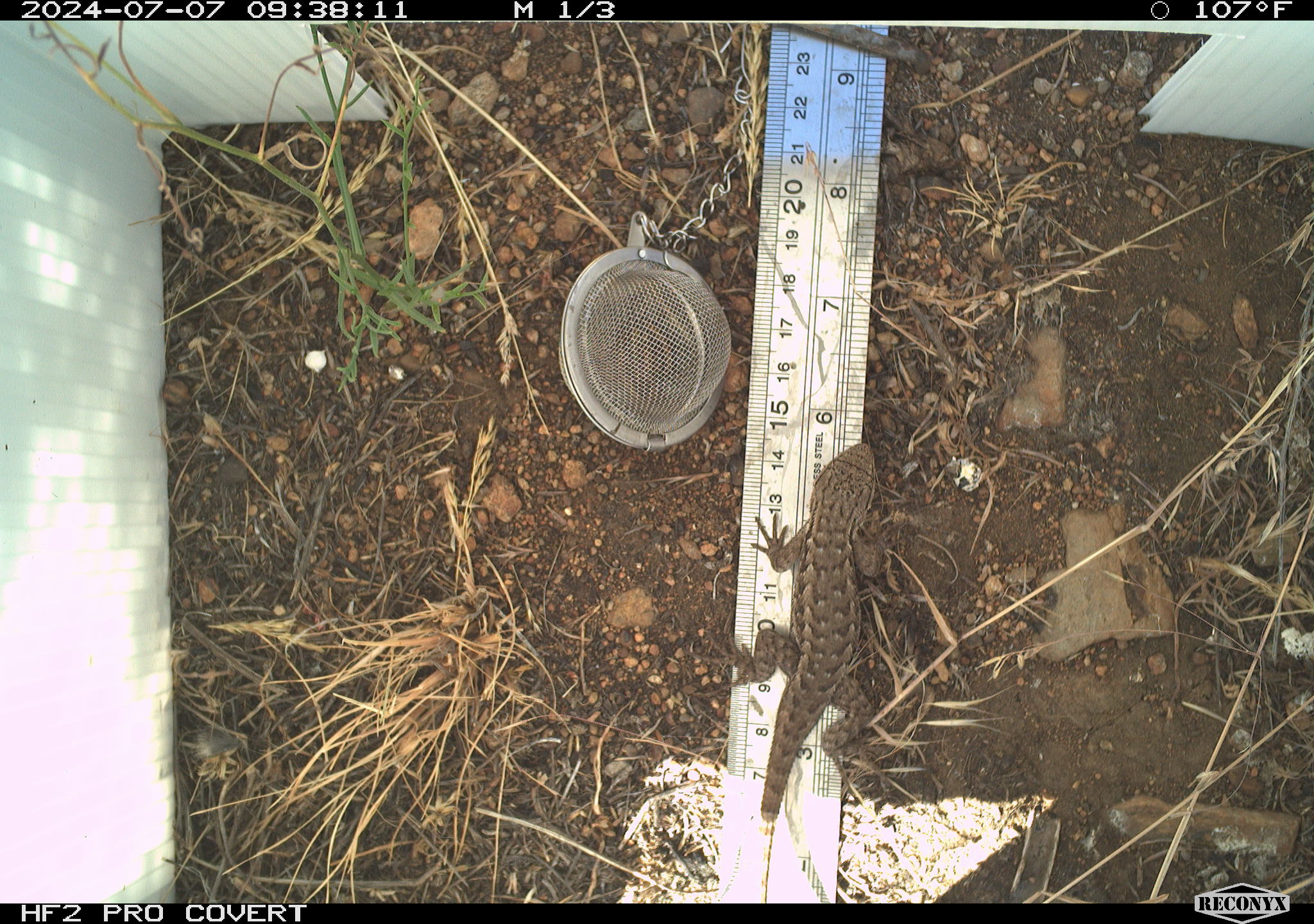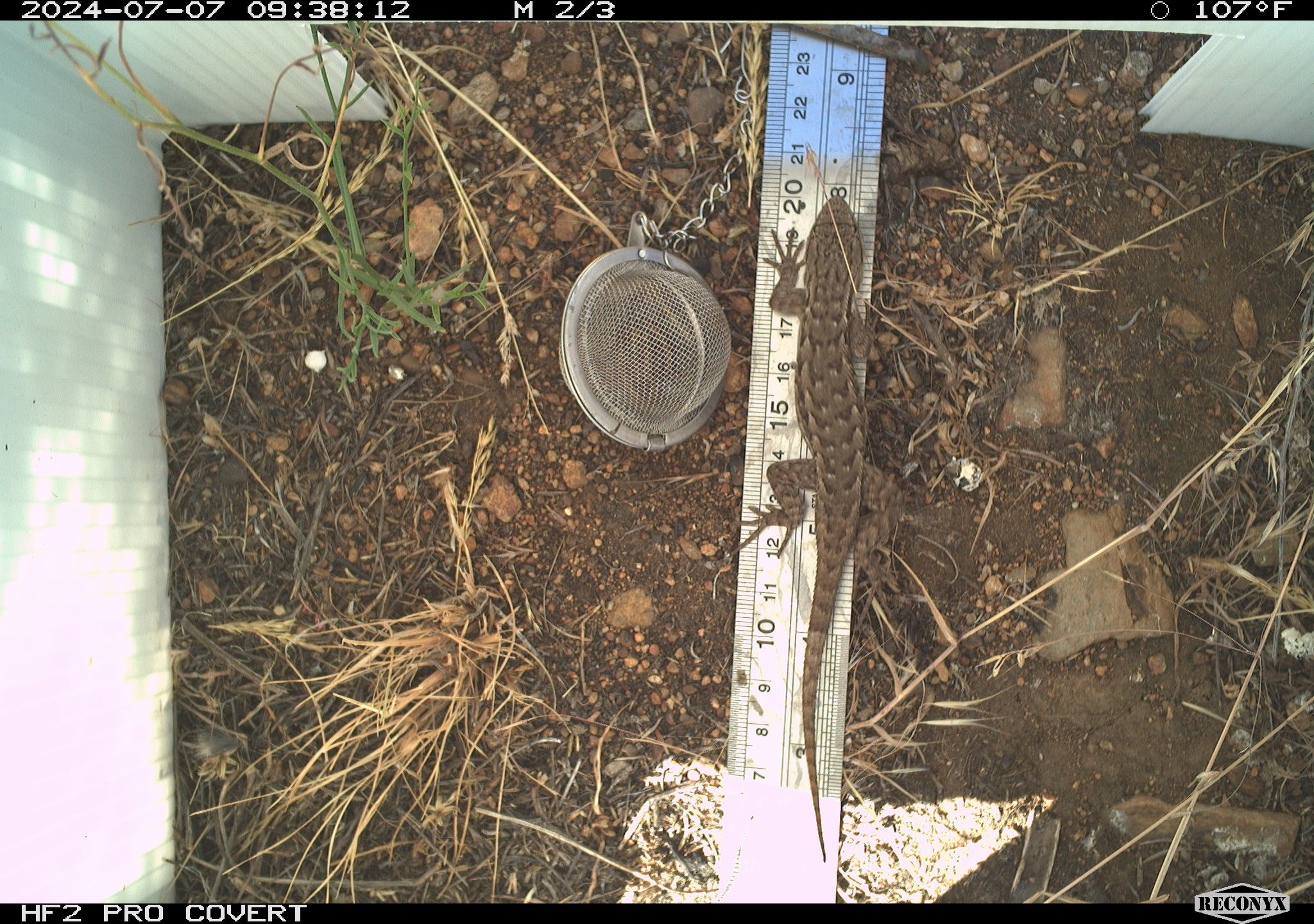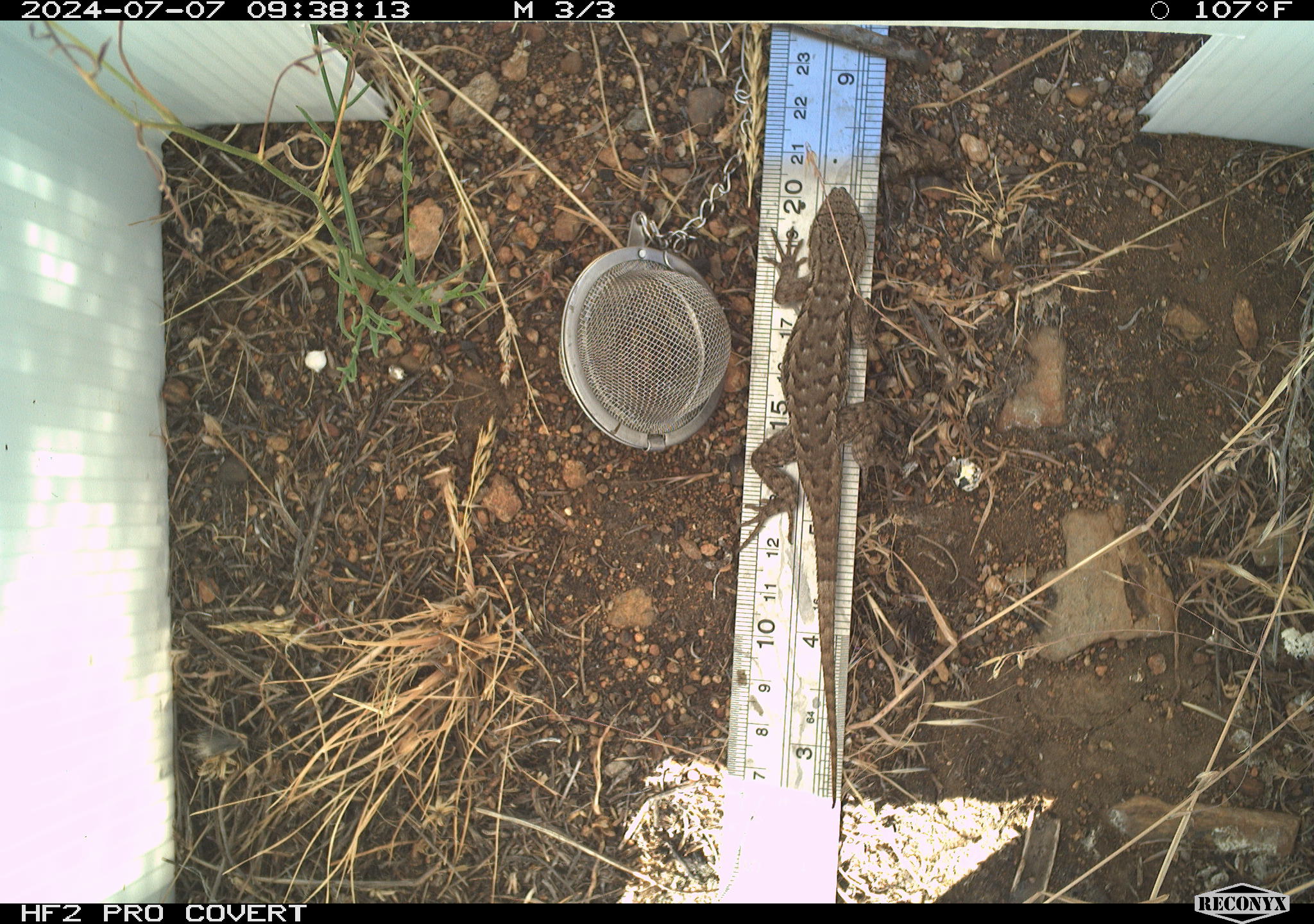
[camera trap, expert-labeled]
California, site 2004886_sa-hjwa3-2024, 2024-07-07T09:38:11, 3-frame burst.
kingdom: Animalia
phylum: Chordata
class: Reptilia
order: Squamata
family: Phrynosomatidae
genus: Sceloporus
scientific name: Sceloporus occidentalis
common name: western fence lizard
Western fence lizard (Sceloporus occidentalis).